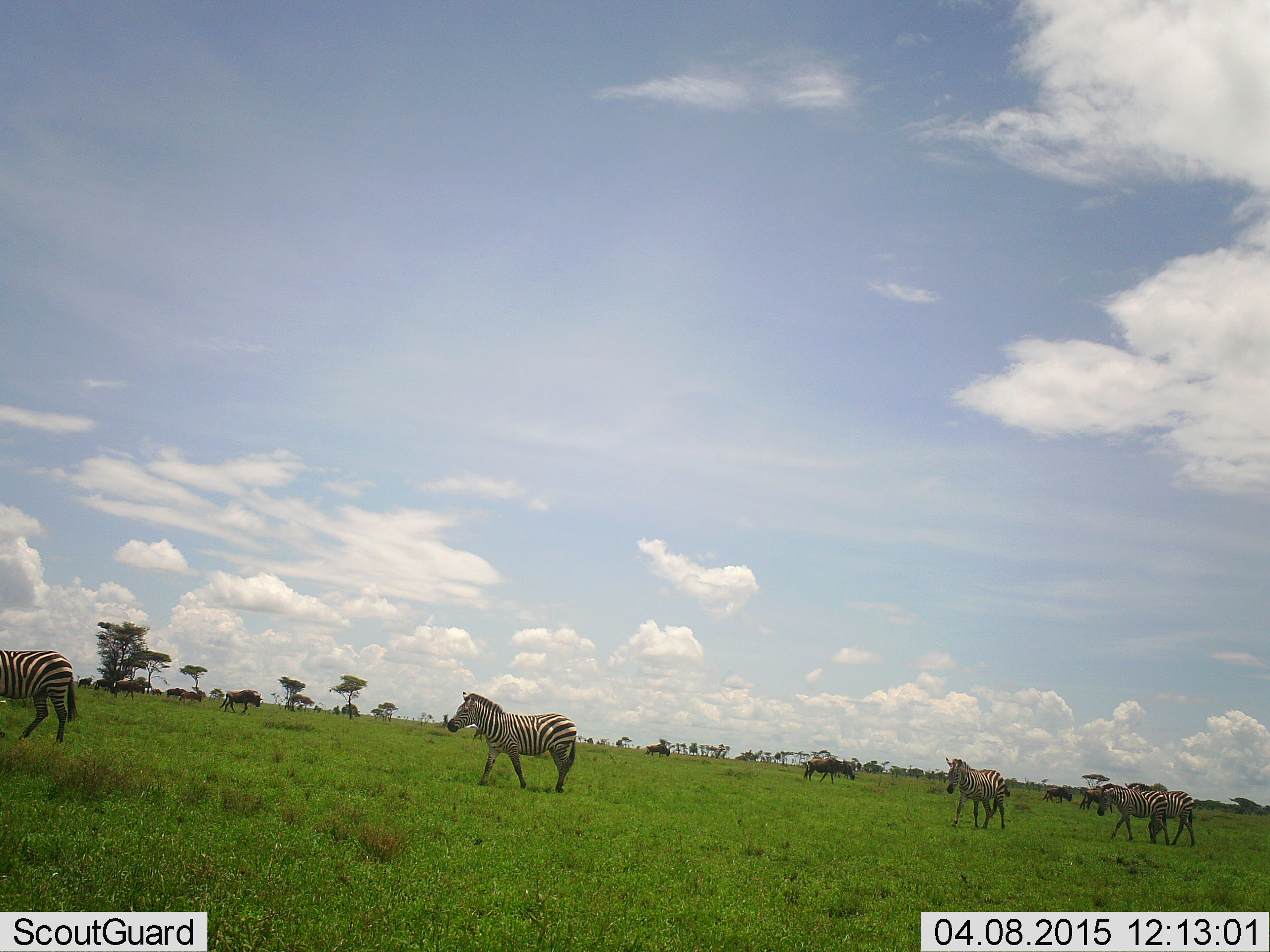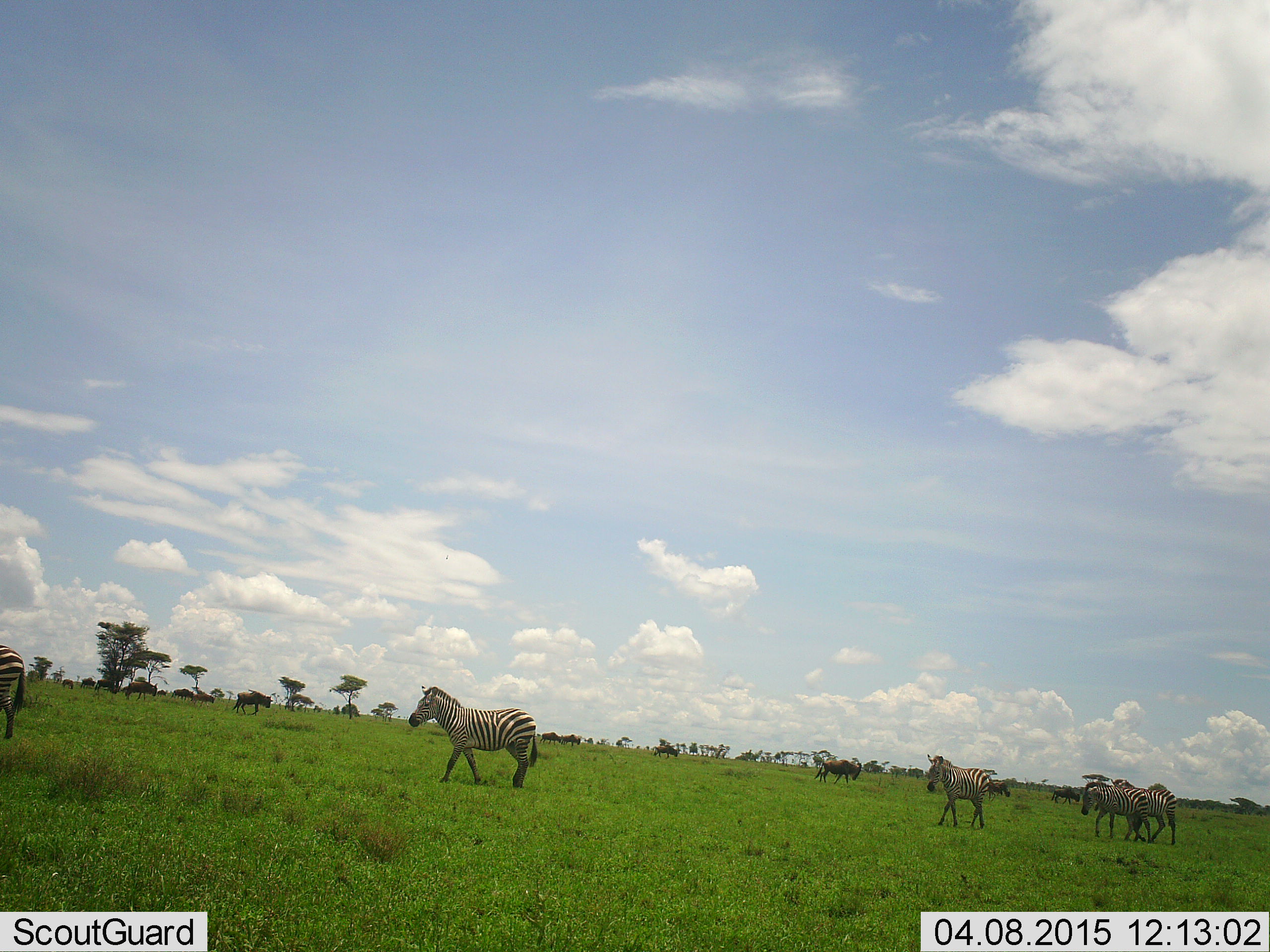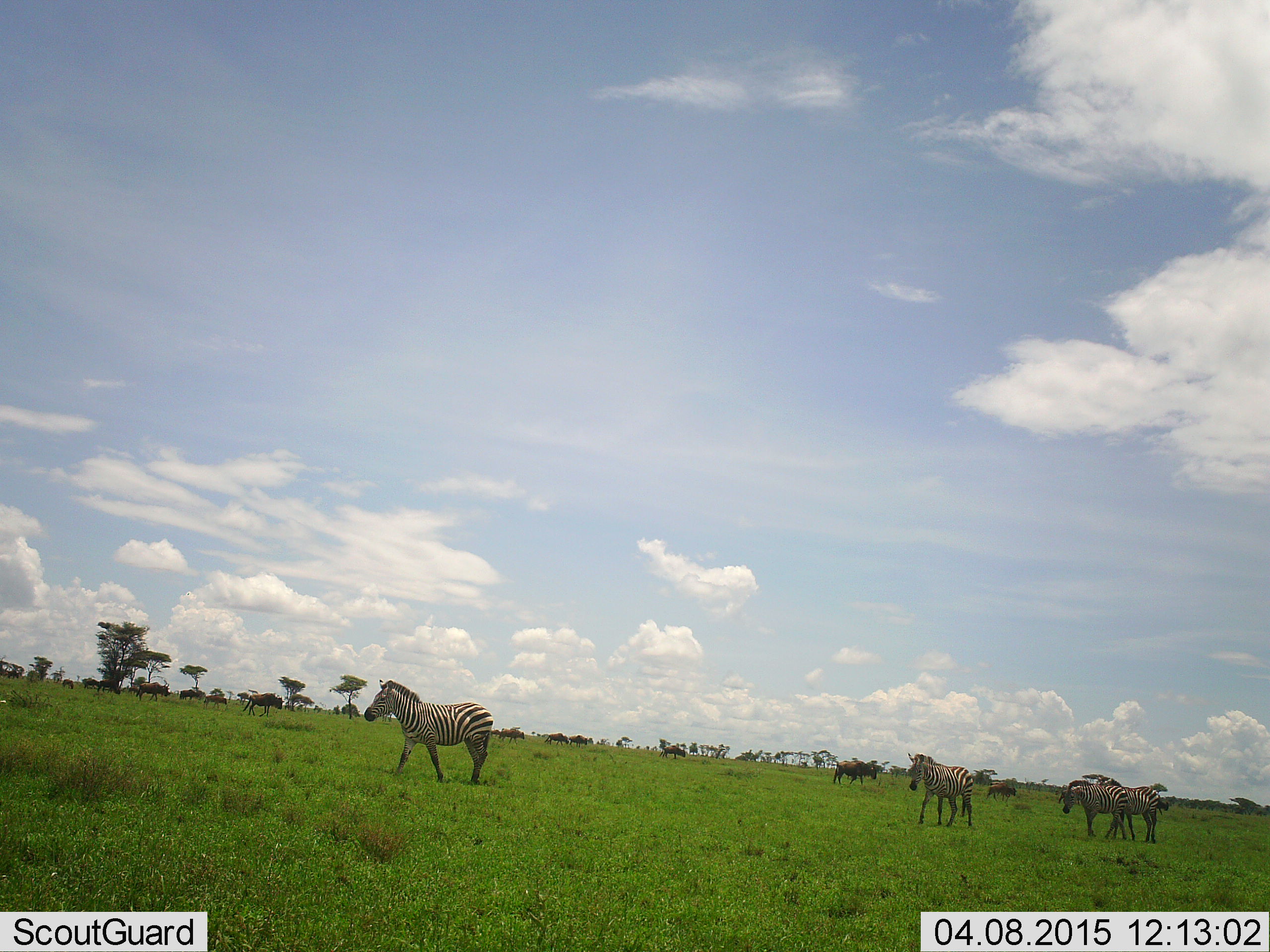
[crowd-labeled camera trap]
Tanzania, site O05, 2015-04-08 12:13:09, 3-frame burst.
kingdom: Animalia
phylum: Chordata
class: Mammalia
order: Artiodactyla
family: Bovidae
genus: Connochaetes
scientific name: Connochaetes taurinus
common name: blue wildebeest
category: wildebeest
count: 11-50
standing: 30%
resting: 0%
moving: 90%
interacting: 0%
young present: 0%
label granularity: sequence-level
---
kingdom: Animalia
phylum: Chordata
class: Mammalia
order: Perissodactyla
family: Equidae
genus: Equus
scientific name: Equus quagga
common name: plains zebra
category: zebra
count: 5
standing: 8%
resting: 0%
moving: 100%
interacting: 0%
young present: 0%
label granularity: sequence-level